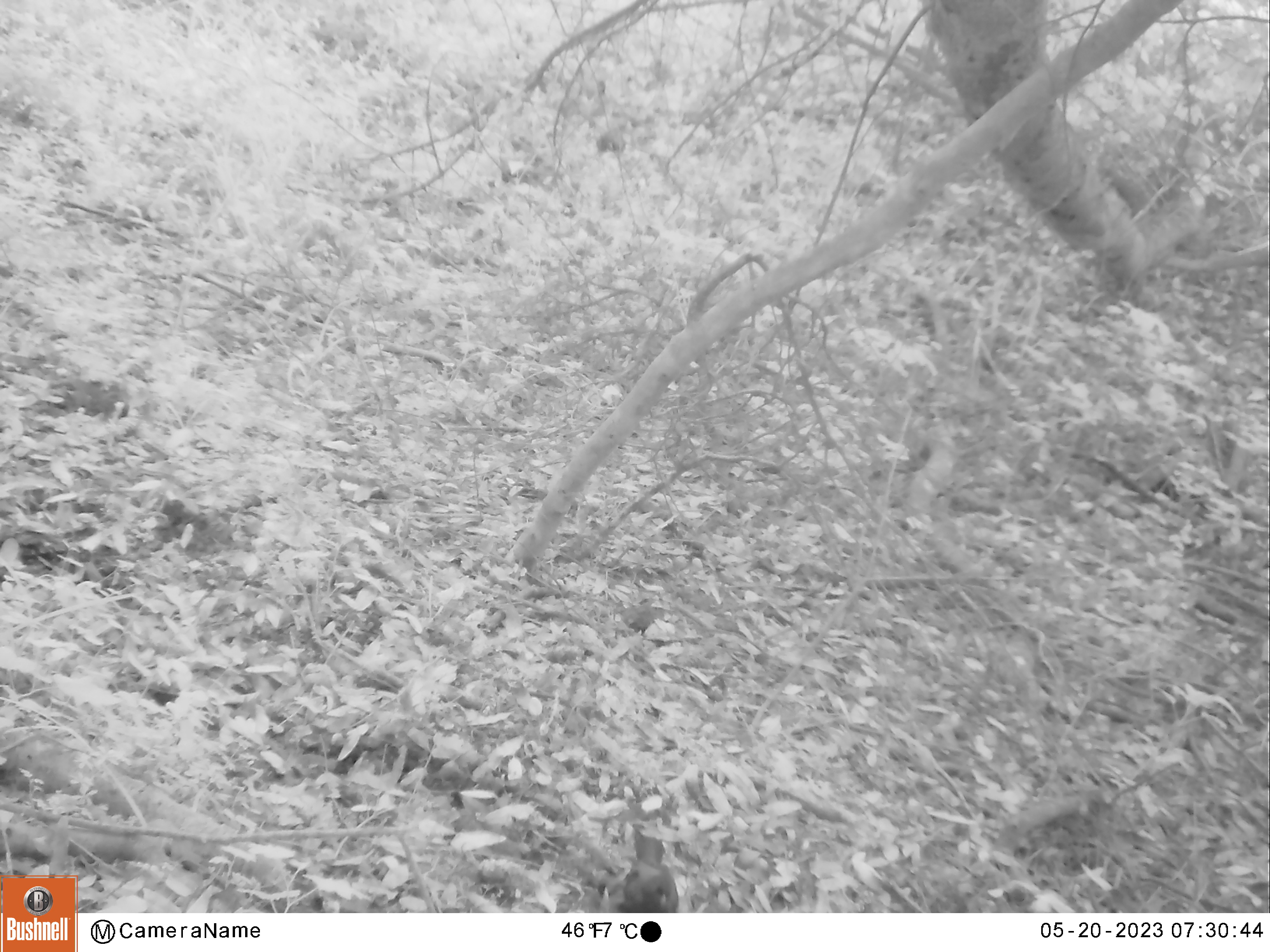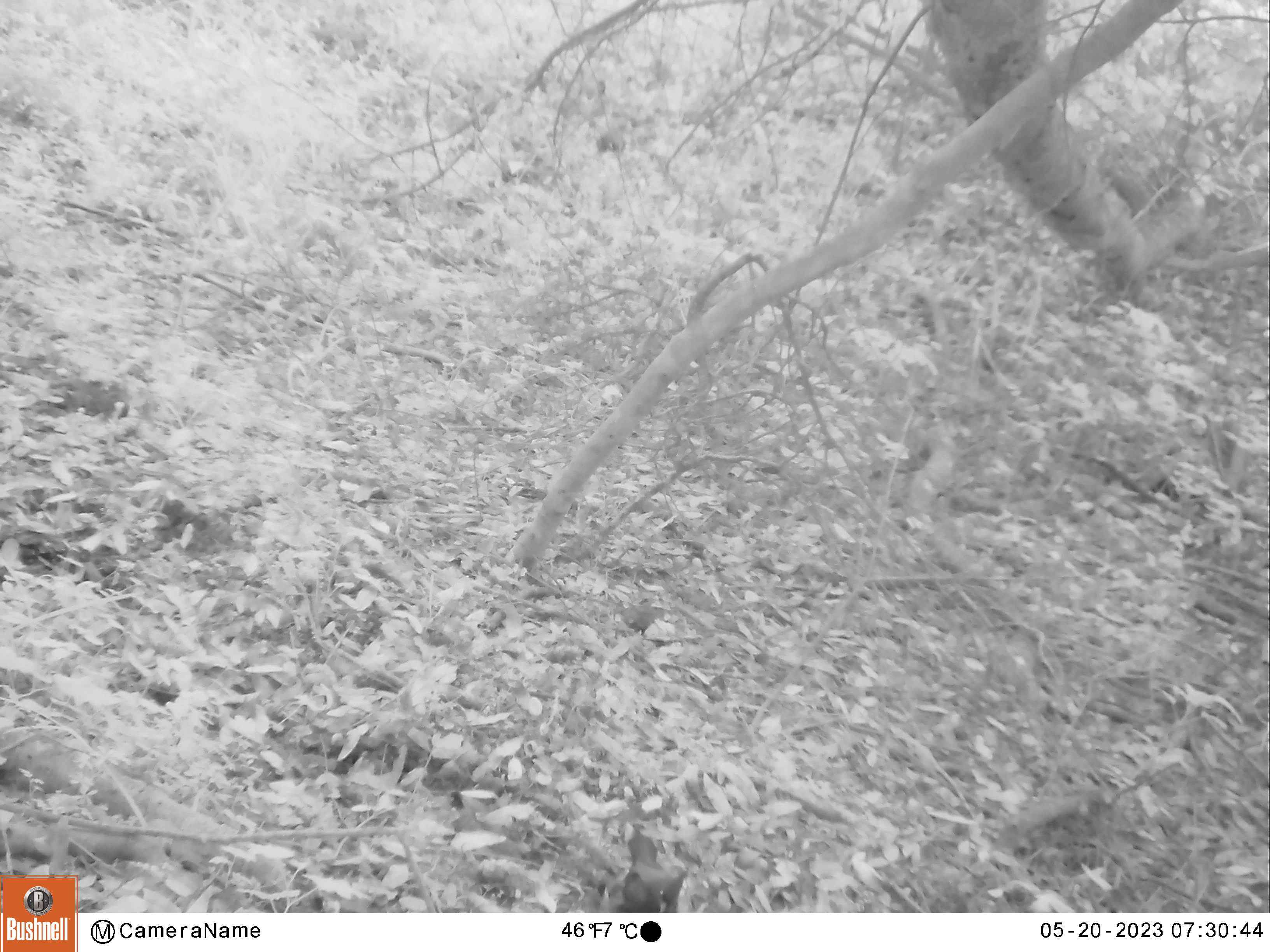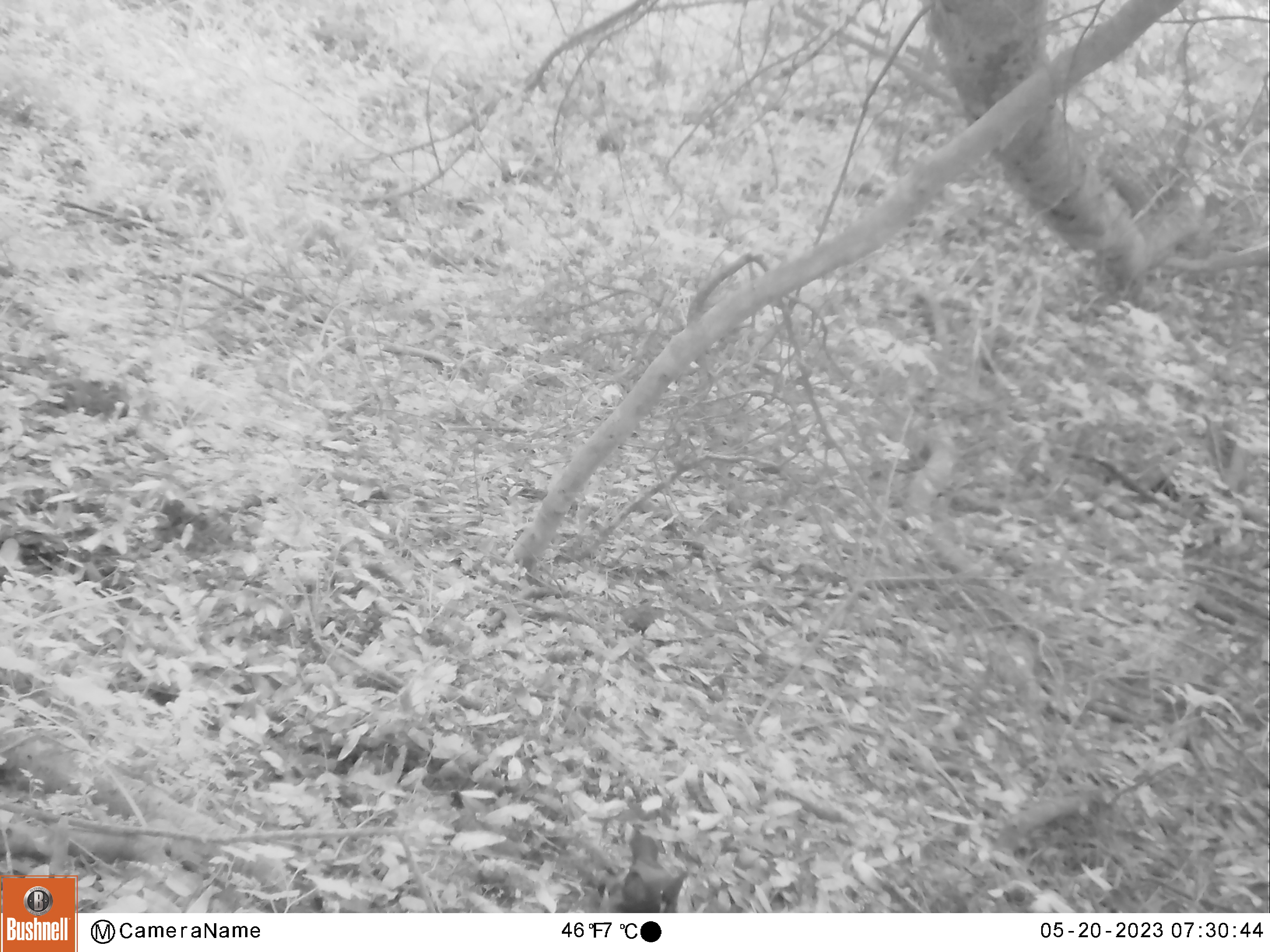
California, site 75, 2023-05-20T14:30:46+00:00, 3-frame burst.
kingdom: Animalia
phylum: Chordata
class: Aves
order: Galliformes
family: Odontophoridae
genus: Callipepla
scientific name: Callipepla californica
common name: california quail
California quail (Callipepla californica).